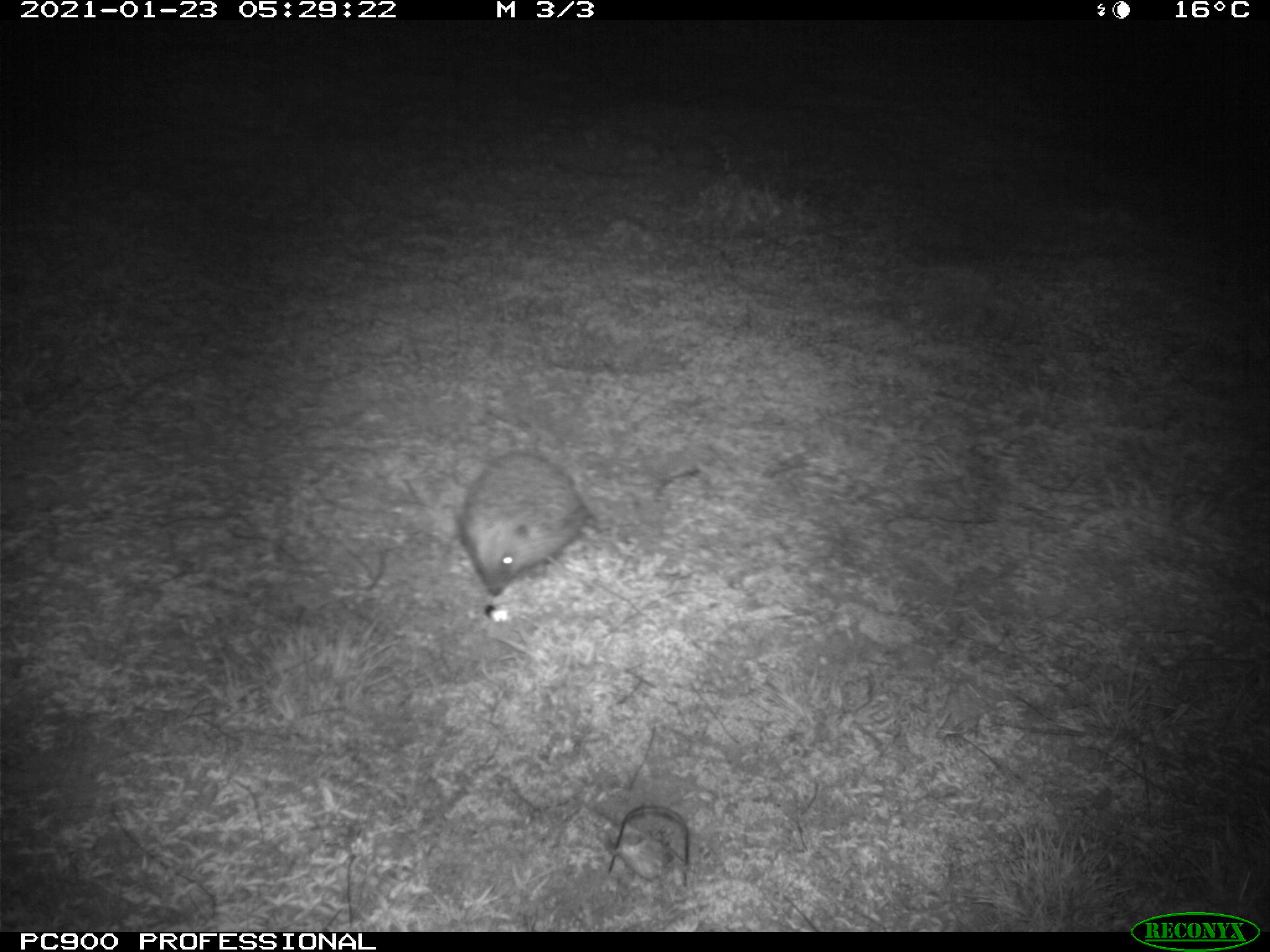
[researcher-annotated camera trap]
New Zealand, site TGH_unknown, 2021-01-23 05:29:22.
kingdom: Animalia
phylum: Chordata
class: Mammalia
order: Eulipotyphla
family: Erinaceidae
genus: Erinaceus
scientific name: Erinaceus europaeus europaeus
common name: european hedgehog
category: hedgehog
Hedgehog (european hedgehog) (Erinaceus europaeus europaeus).